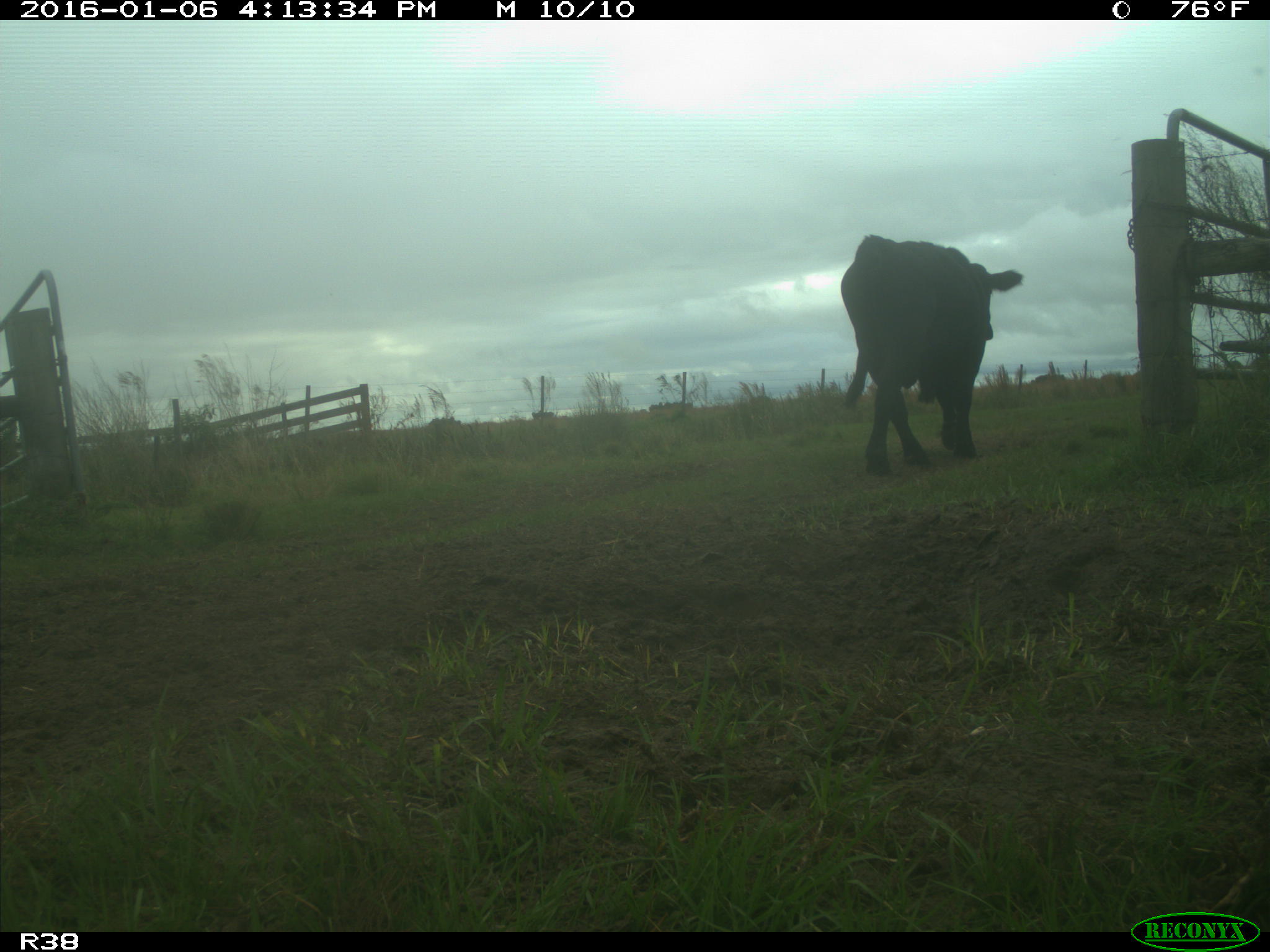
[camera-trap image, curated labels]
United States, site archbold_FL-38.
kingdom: Animalia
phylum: Chordata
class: Mammalia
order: Artiodactyla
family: Bovidae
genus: Bos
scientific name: Bos taurus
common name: domestic cow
Bos taurus (domestic cow).